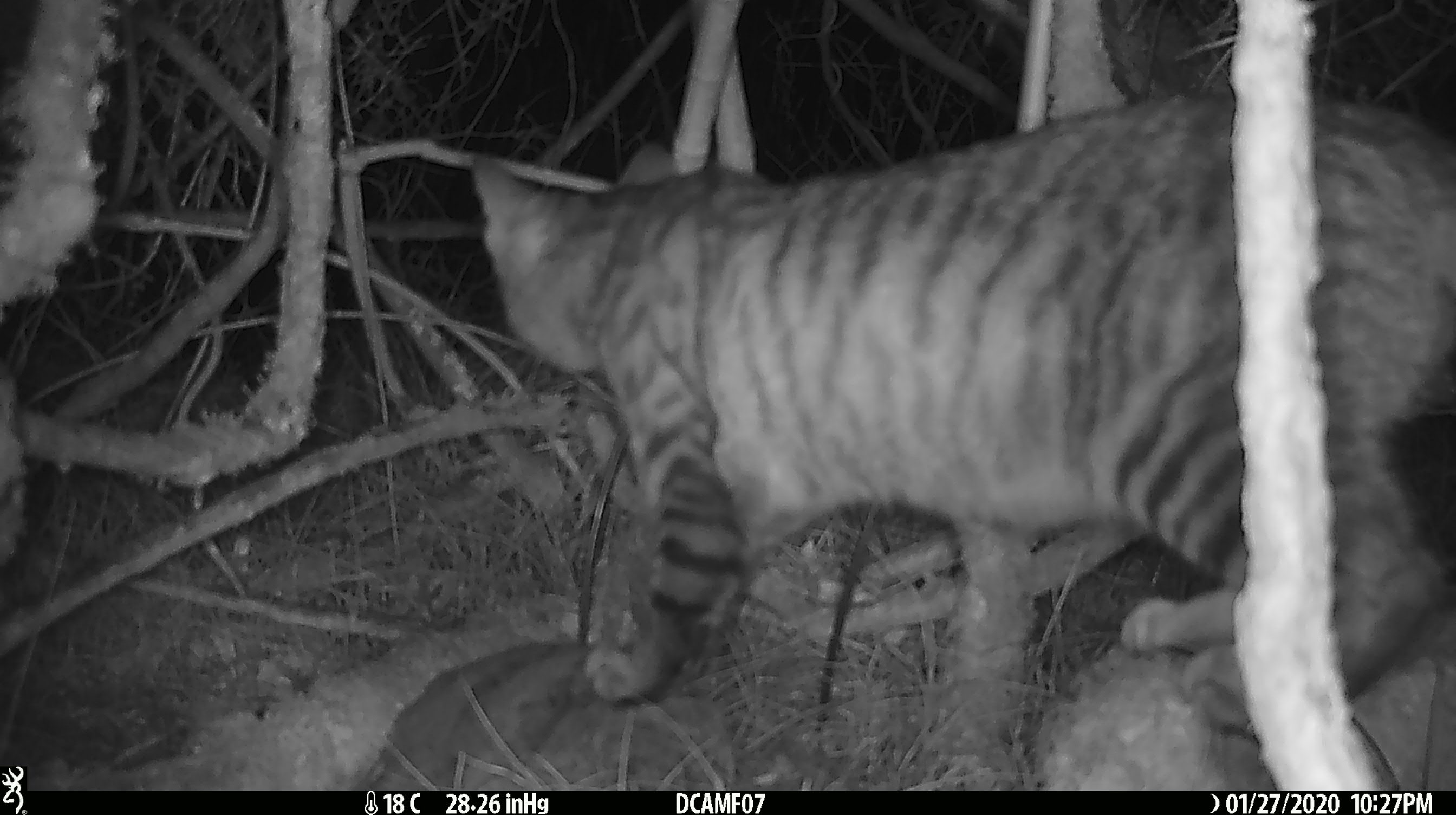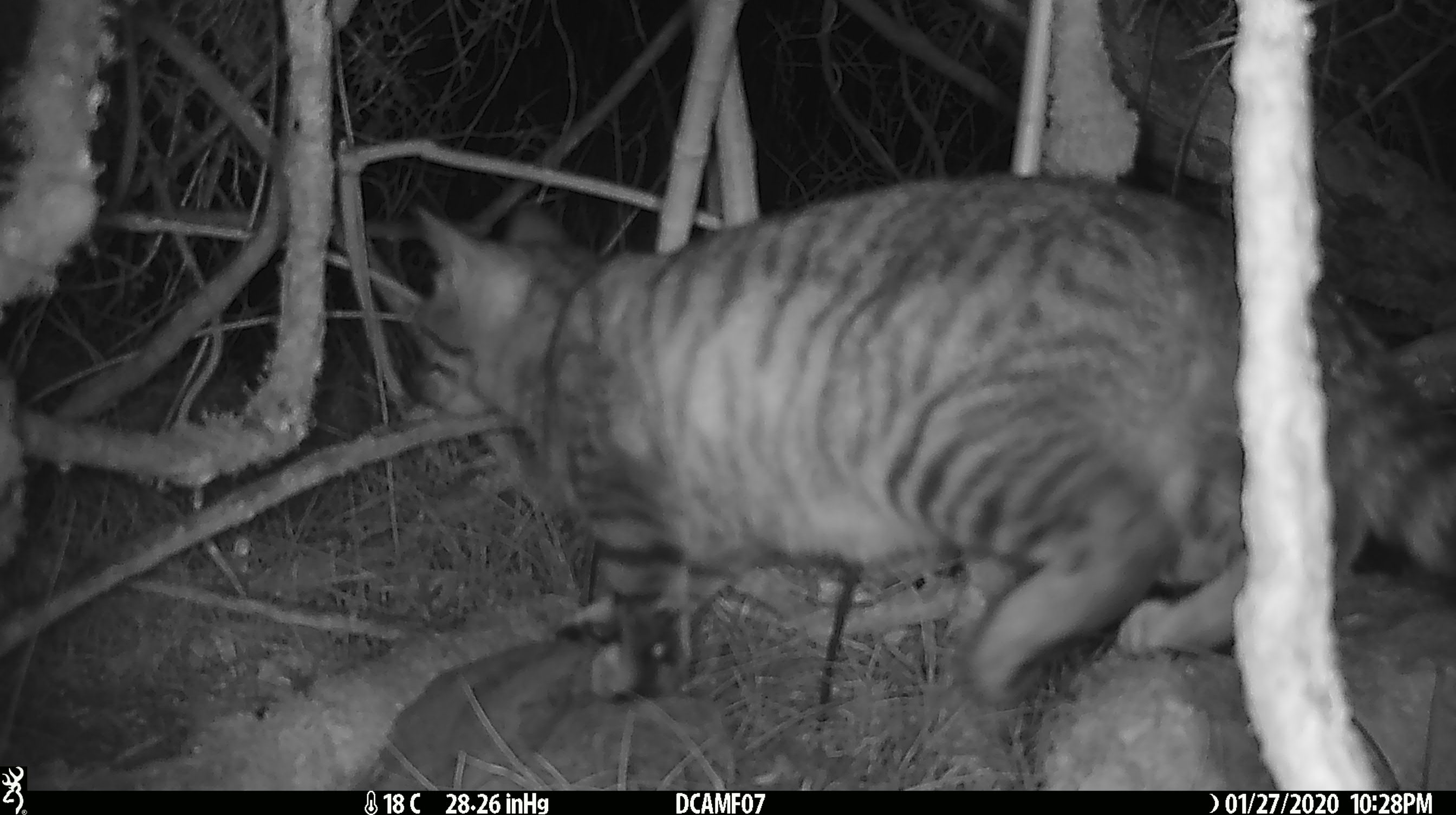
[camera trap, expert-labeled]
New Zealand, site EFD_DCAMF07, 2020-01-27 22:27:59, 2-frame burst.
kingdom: Animalia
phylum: Chordata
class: Mammalia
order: Carnivora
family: Felidae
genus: Felis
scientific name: Felis catus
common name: domestic cat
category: cat